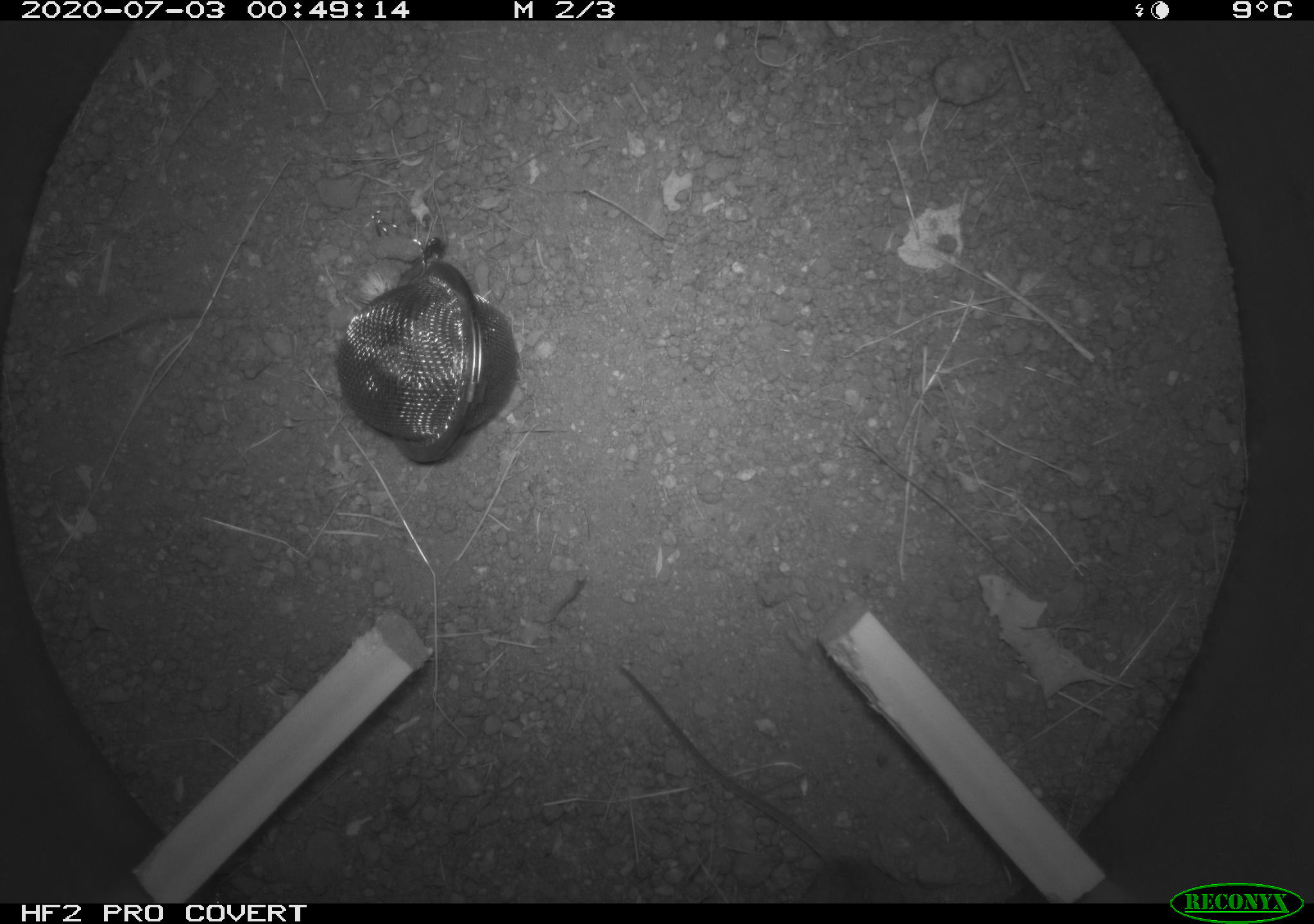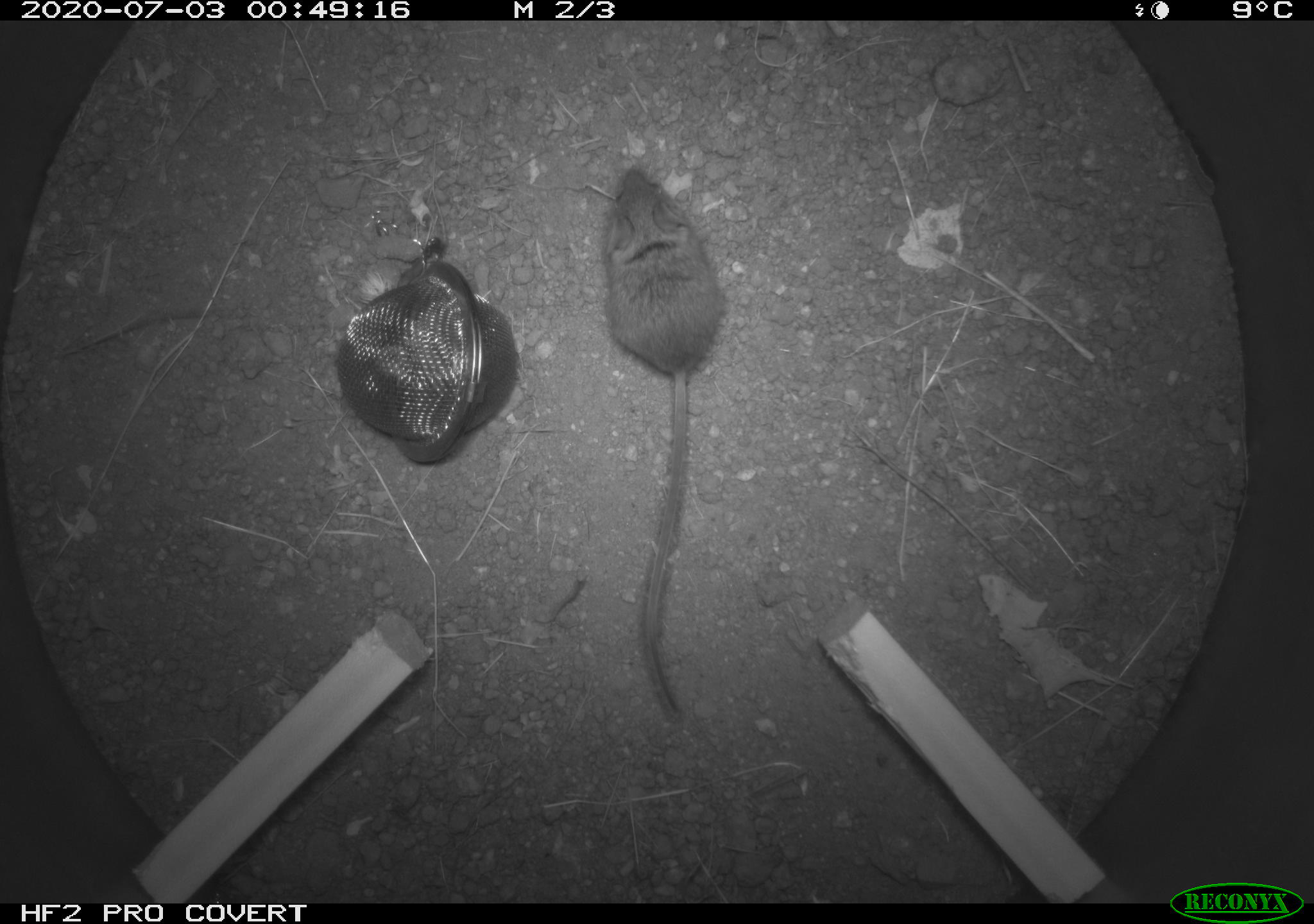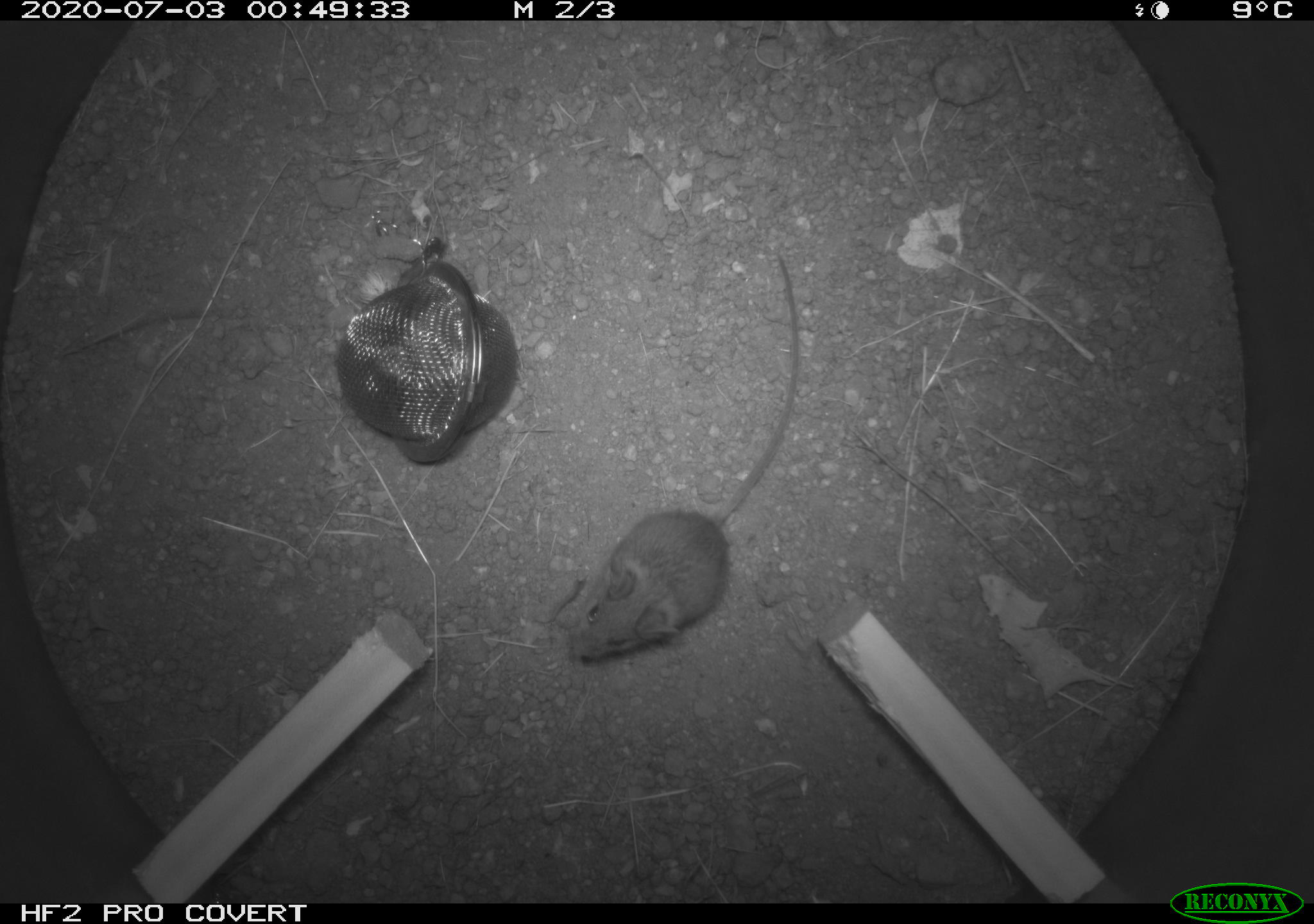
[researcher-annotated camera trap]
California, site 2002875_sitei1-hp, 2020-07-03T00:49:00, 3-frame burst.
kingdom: Animalia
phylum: Chordata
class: Mammalia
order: Rodentia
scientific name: Rodentia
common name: rodent